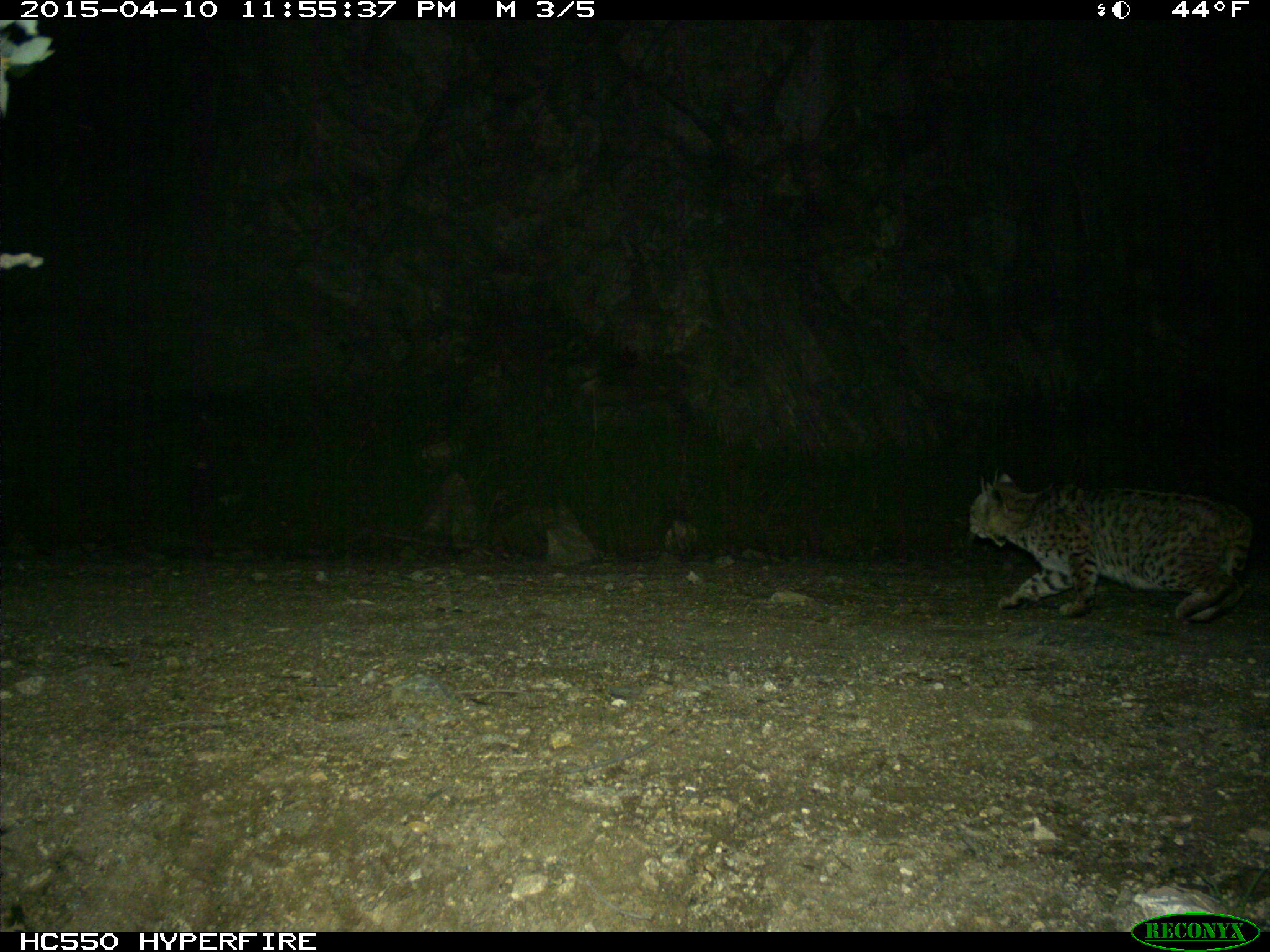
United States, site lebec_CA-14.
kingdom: Animalia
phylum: Chordata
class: Mammalia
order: Carnivora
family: Felidae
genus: Lynx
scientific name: Lynx rufus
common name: bobcat